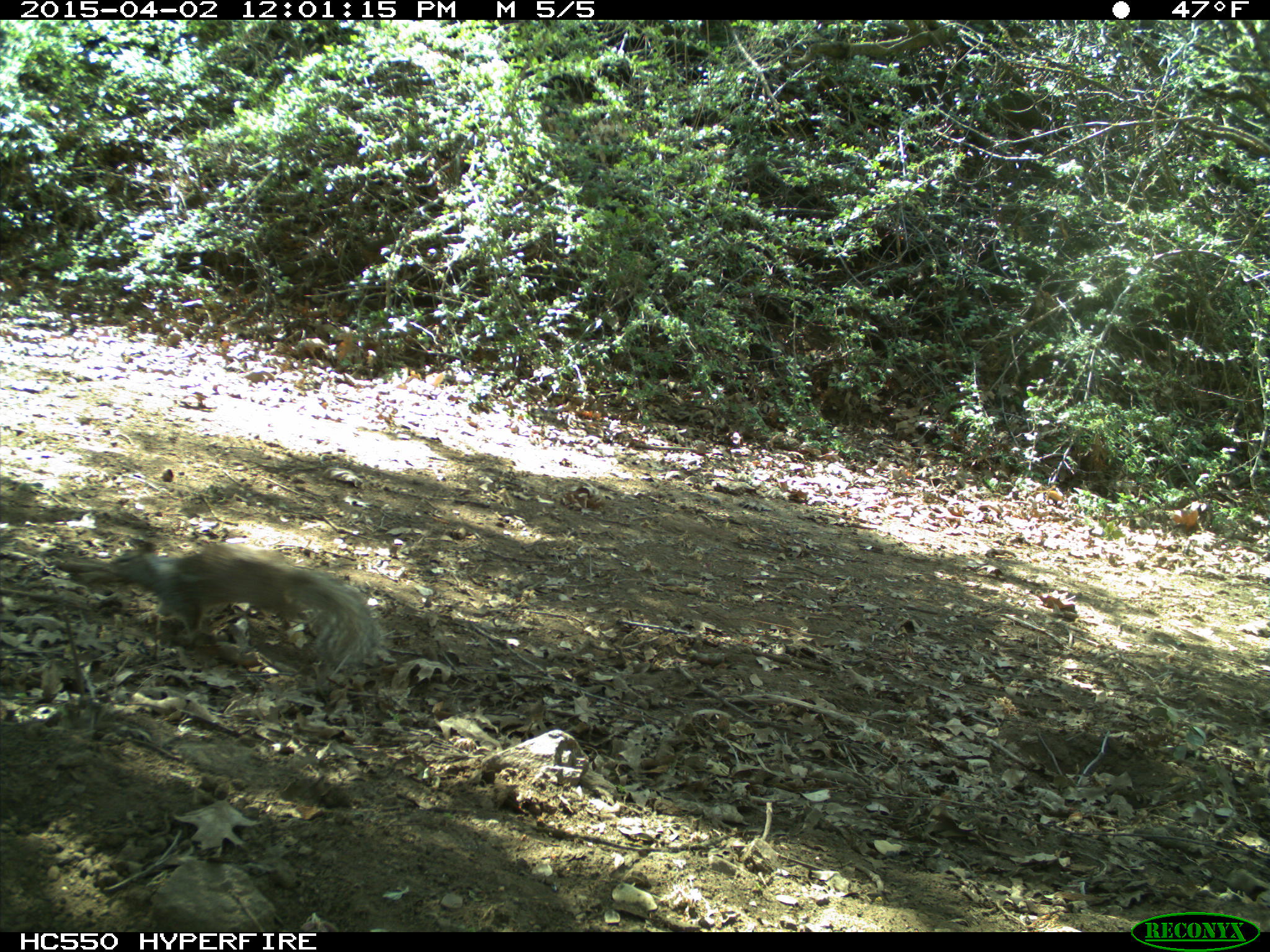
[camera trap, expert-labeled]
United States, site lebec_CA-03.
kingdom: Animalia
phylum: Chordata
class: Mammalia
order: Rodentia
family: Sciuridae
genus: Otospermophilus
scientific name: Otospermophilus beecheyi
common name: california ground squirrel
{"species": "Otospermophilus beecheyi (california ground squirrel)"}